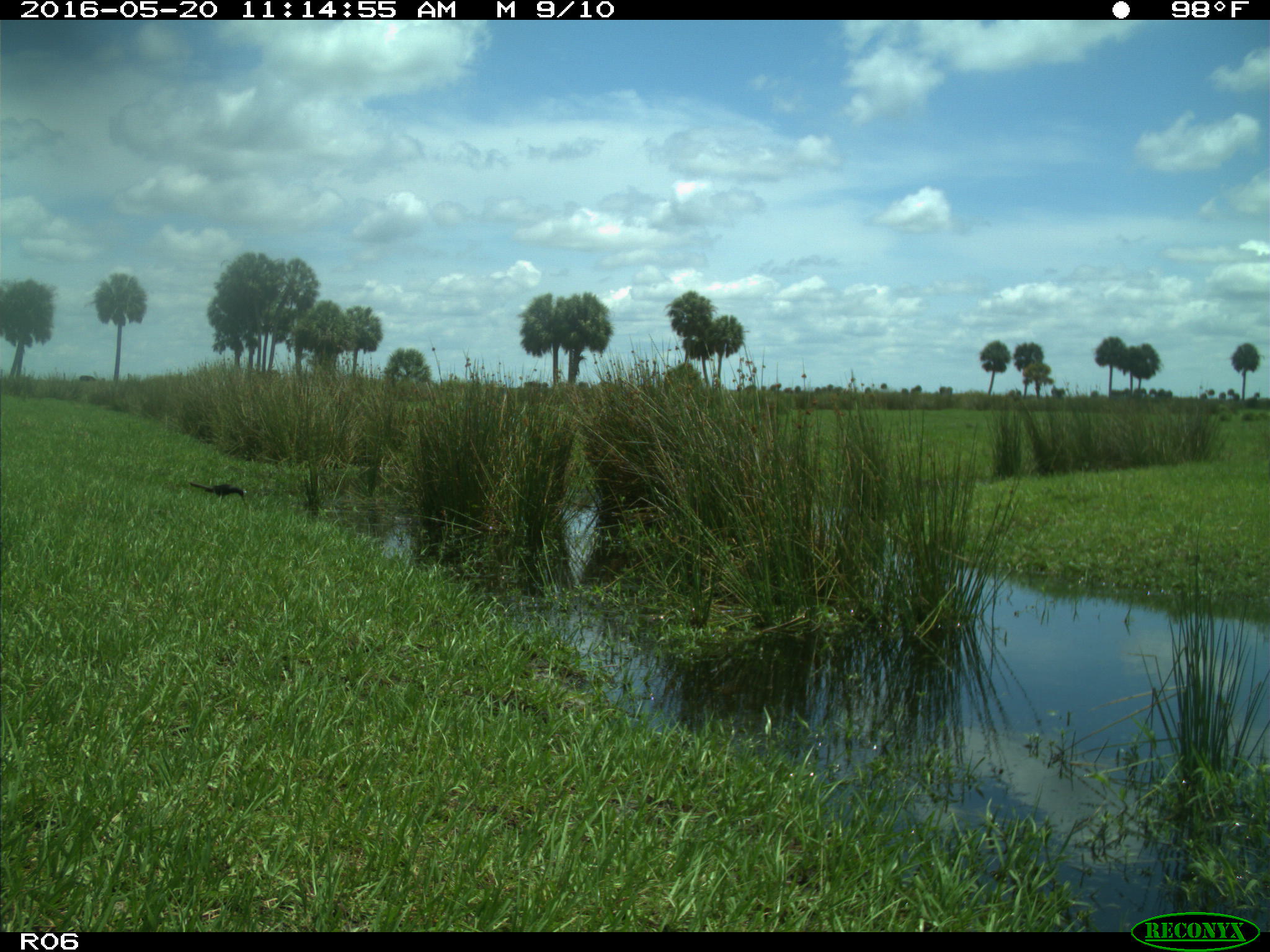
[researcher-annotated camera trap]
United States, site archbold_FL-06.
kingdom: Animalia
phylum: Chordata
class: Mammalia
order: Artiodactyla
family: Bovidae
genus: Bos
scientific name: Bos taurus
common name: domestic cow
Bos taurus (domestic cow).